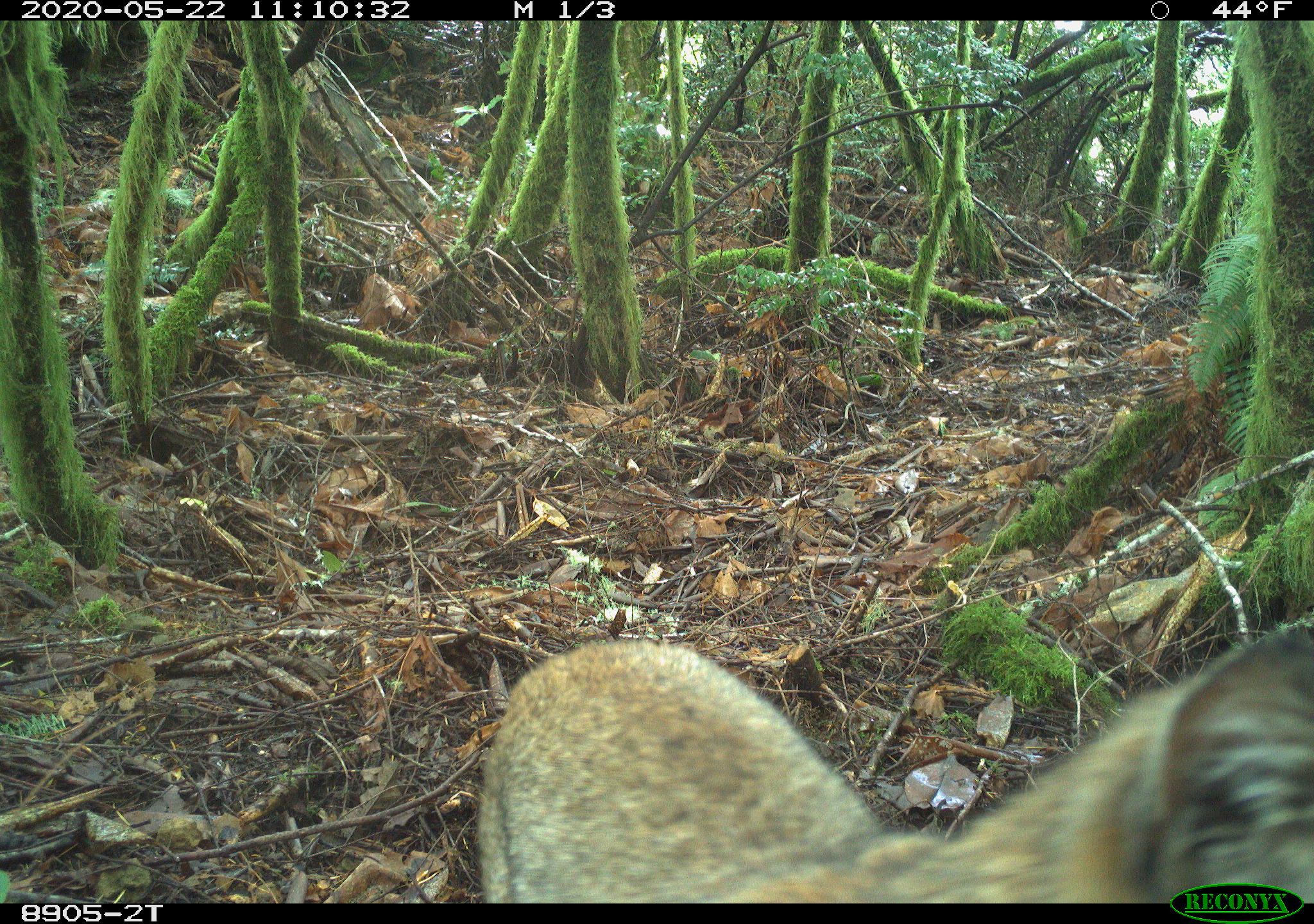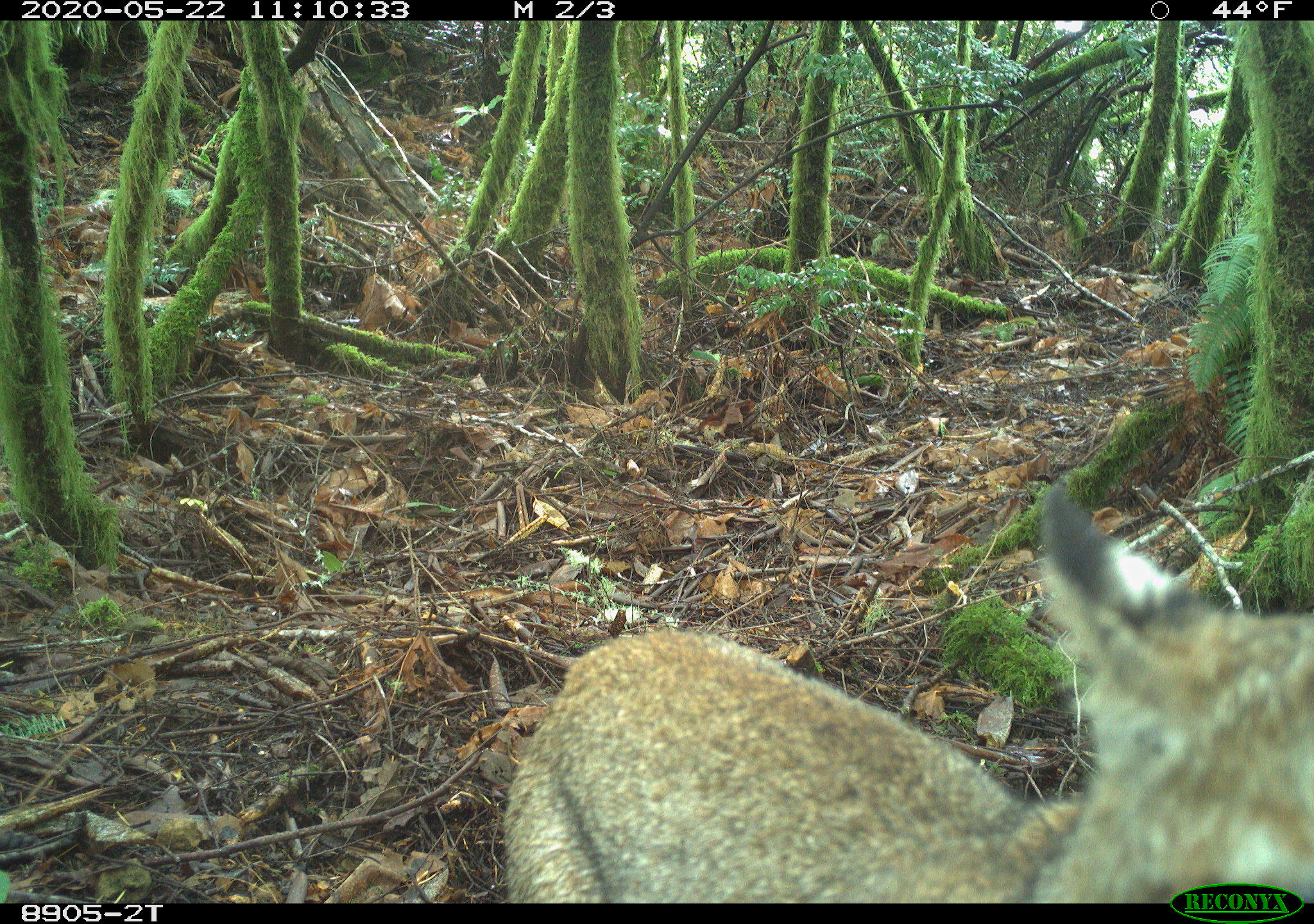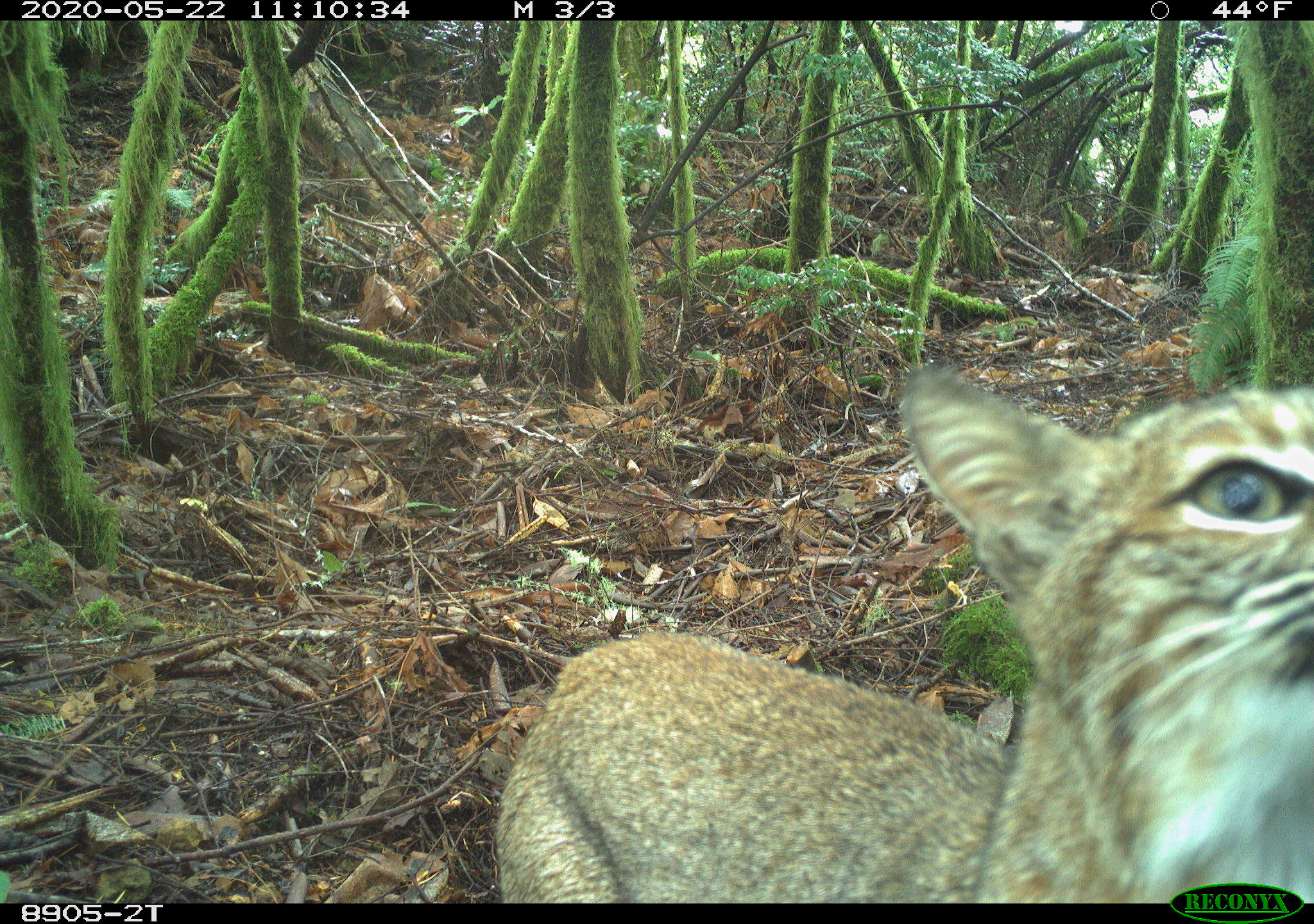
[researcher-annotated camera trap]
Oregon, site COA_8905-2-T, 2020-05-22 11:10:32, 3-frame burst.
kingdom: Animalia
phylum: Chordata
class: Mammalia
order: Carnivora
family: Felidae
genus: Lynx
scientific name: Lynx rufus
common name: bobcat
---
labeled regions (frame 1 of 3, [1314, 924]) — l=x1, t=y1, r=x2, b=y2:
bobcat: l=455, t=605, r=1309, b=879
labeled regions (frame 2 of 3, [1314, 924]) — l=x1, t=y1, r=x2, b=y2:
bobcat: l=490, t=475, r=1312, b=879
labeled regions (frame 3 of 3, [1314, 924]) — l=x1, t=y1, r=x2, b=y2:
bobcat: l=481, t=337, r=1312, b=877